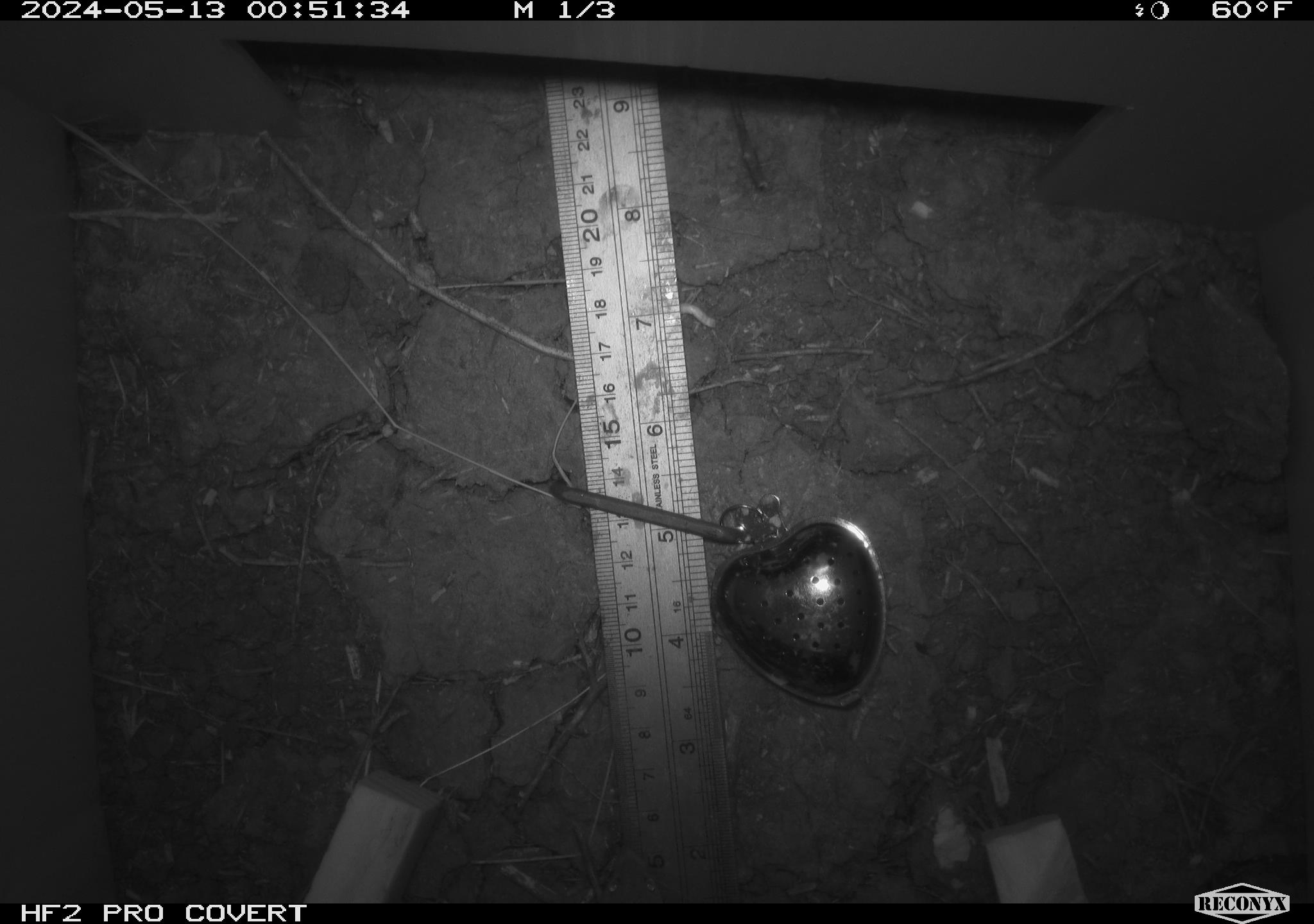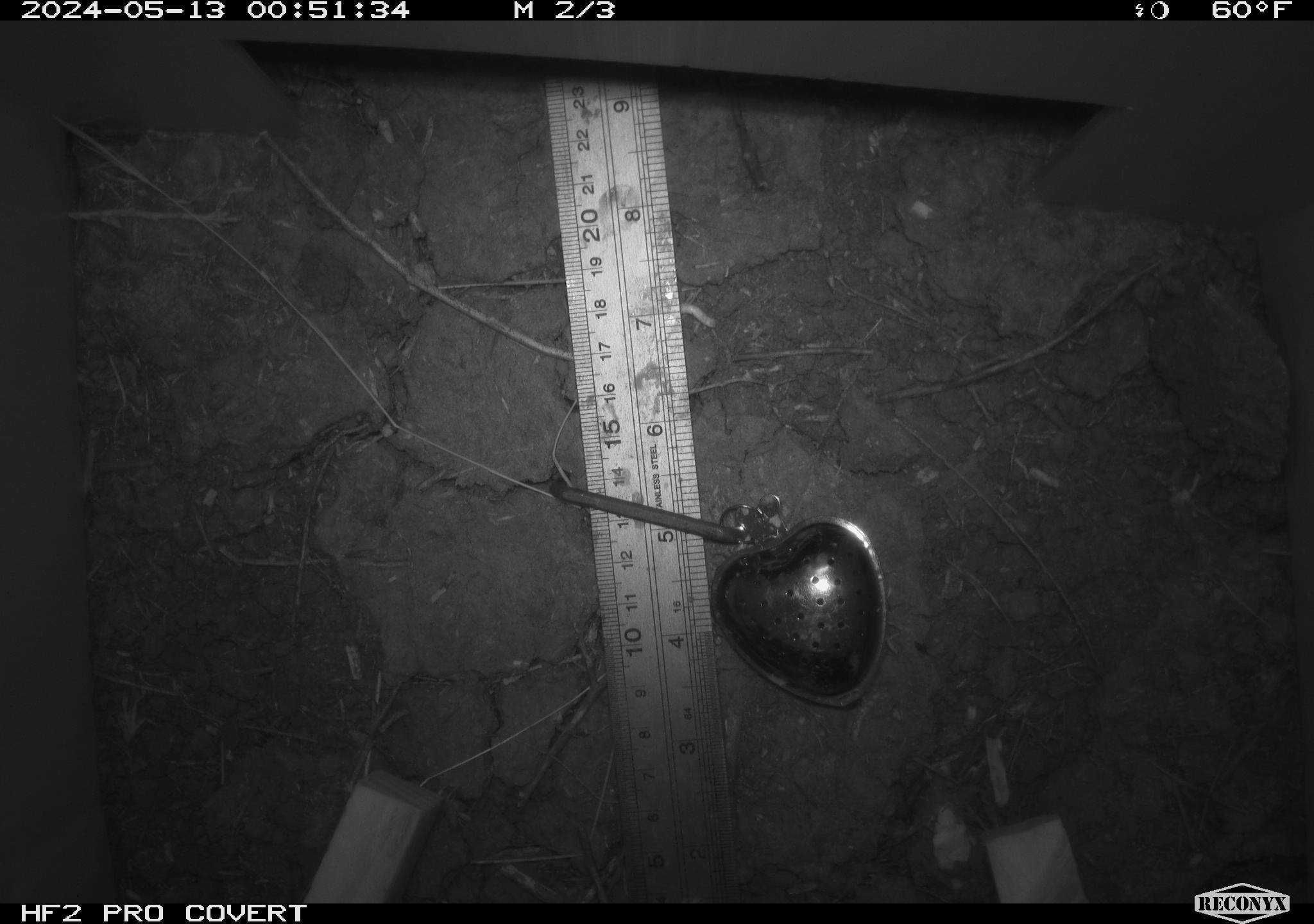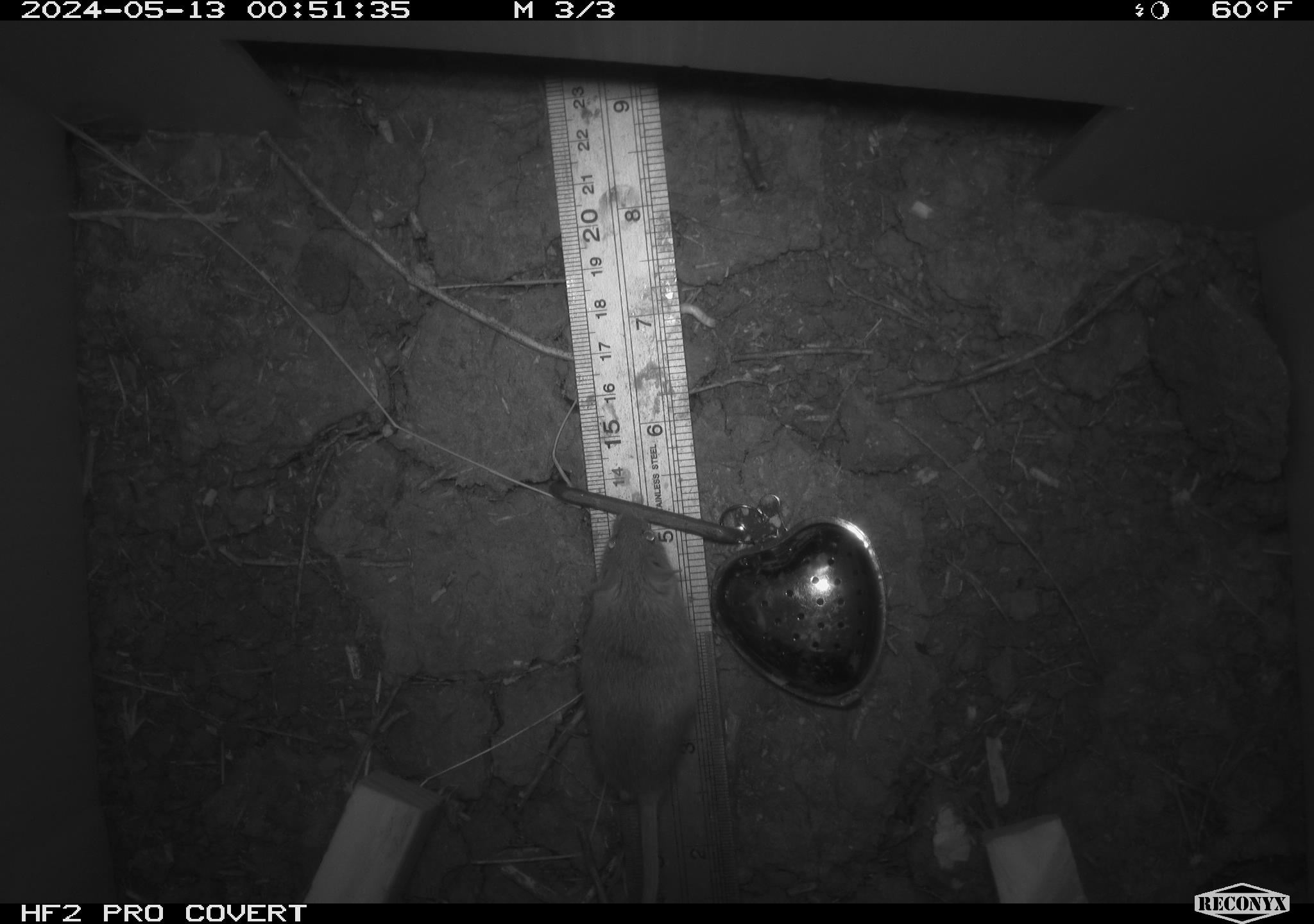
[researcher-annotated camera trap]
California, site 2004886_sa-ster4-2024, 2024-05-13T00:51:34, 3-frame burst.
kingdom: Animalia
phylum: Chordata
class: Mammalia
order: Rodentia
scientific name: Rodentia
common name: mouse species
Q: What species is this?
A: Mouse species (Rodentia).